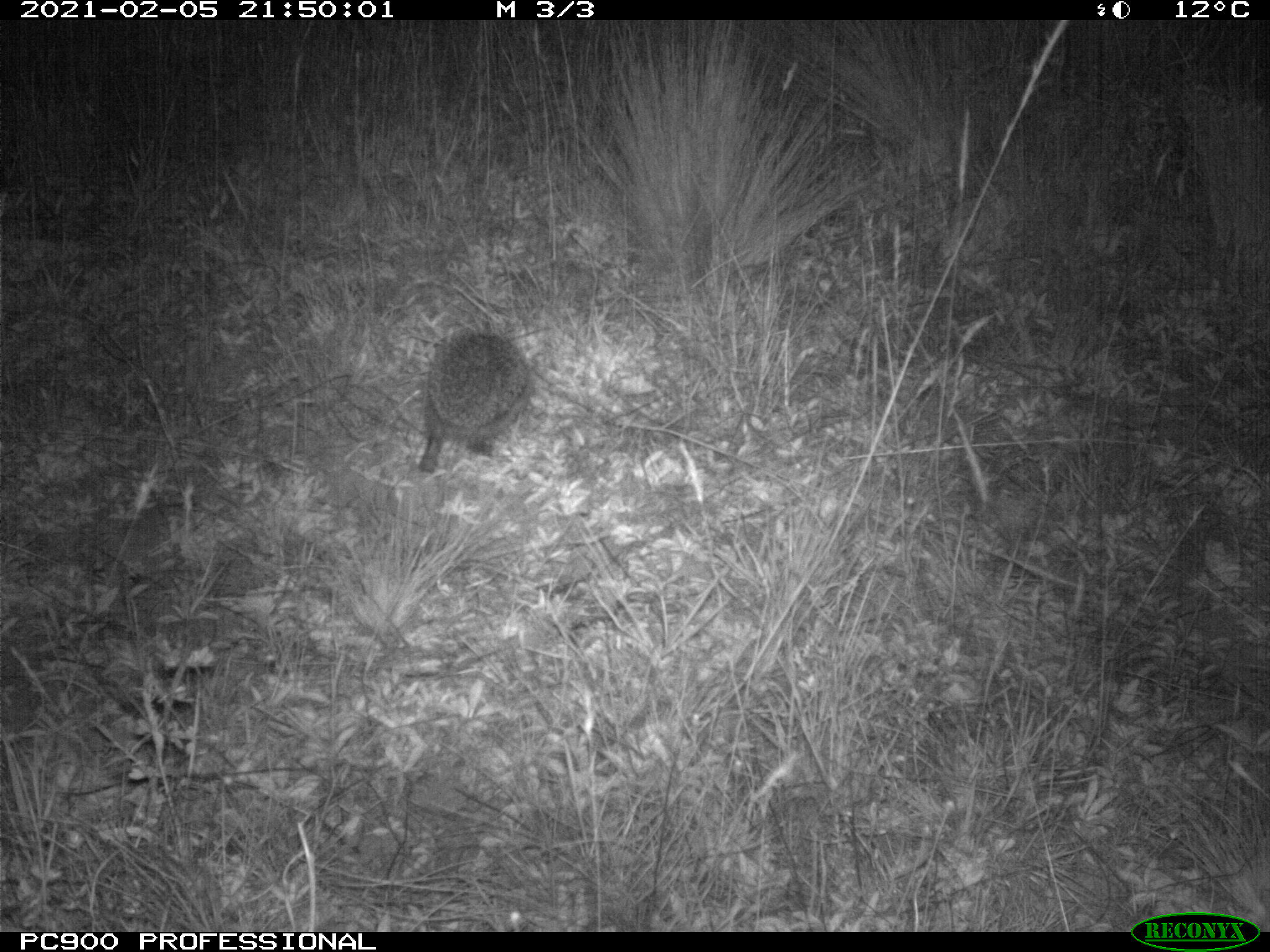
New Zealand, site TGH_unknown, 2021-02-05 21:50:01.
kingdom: Animalia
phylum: Chordata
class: Mammalia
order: Eulipotyphla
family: Erinaceidae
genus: Erinaceus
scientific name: Erinaceus europaeus europaeus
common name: european hedgehog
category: hedgehog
Hedgehog (european hedgehog) (Erinaceus europaeus europaeus).